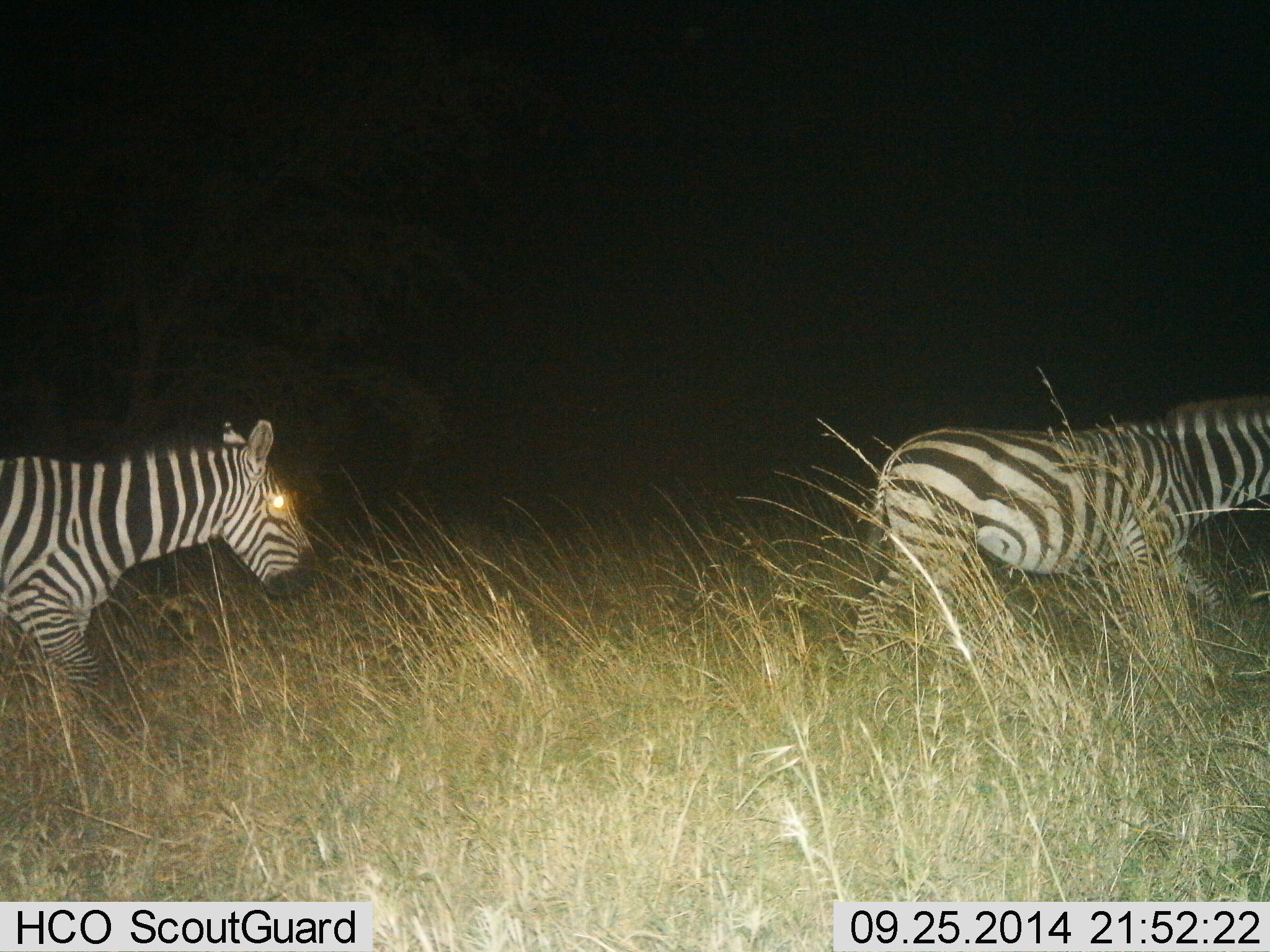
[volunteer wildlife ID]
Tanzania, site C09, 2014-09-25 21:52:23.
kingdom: Animalia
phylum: Chordata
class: Mammalia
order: Perissodactyla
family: Equidae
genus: Equus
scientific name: Equus quagga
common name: plains zebra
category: zebra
Zebra (plains zebra) (Equus quagga), count 2. Behavior (volunteer vote fractions): standing 0%, resting 0%, moving 100%, interacting 0%. Young present (vote fraction): 0%. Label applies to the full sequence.